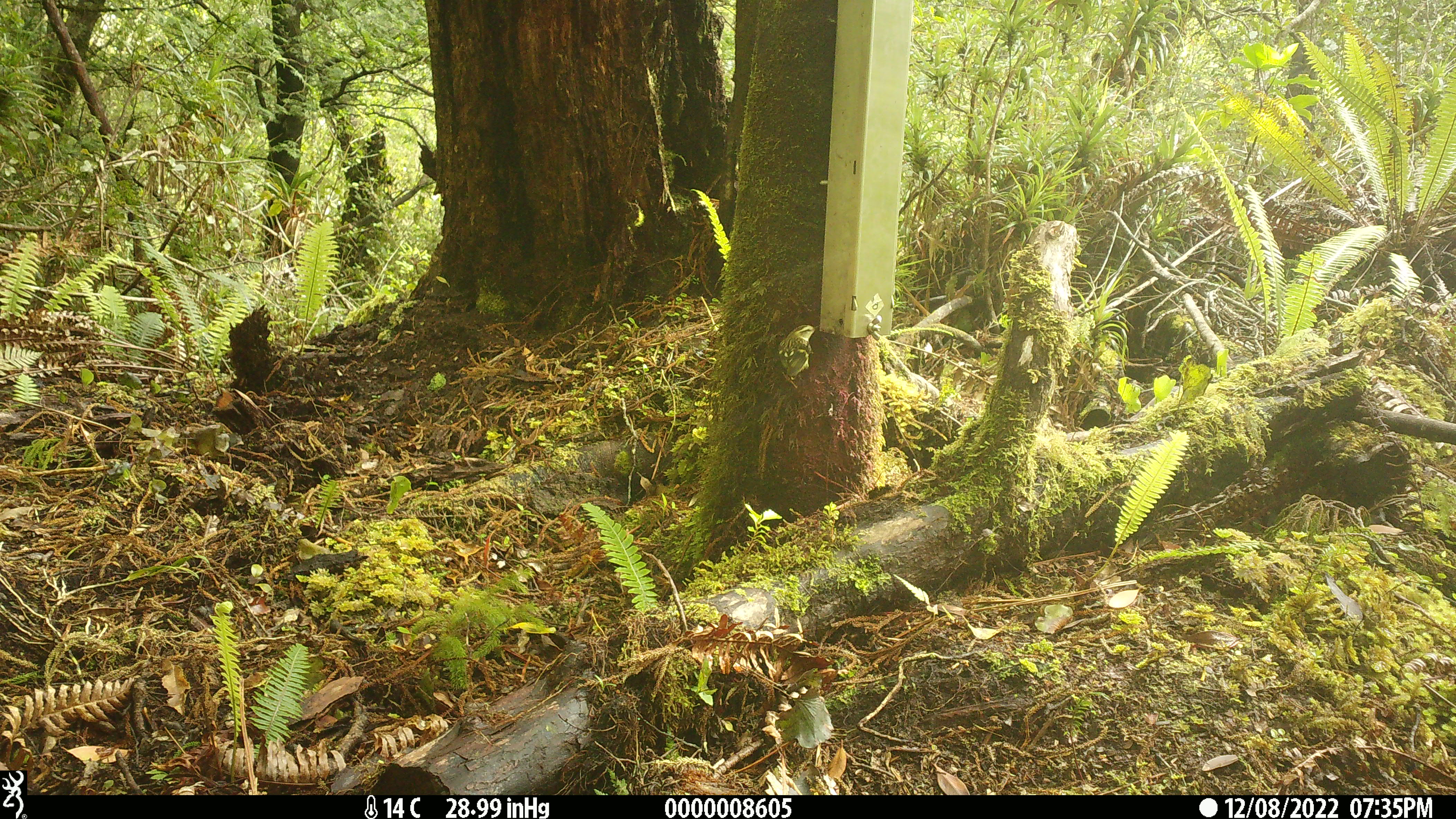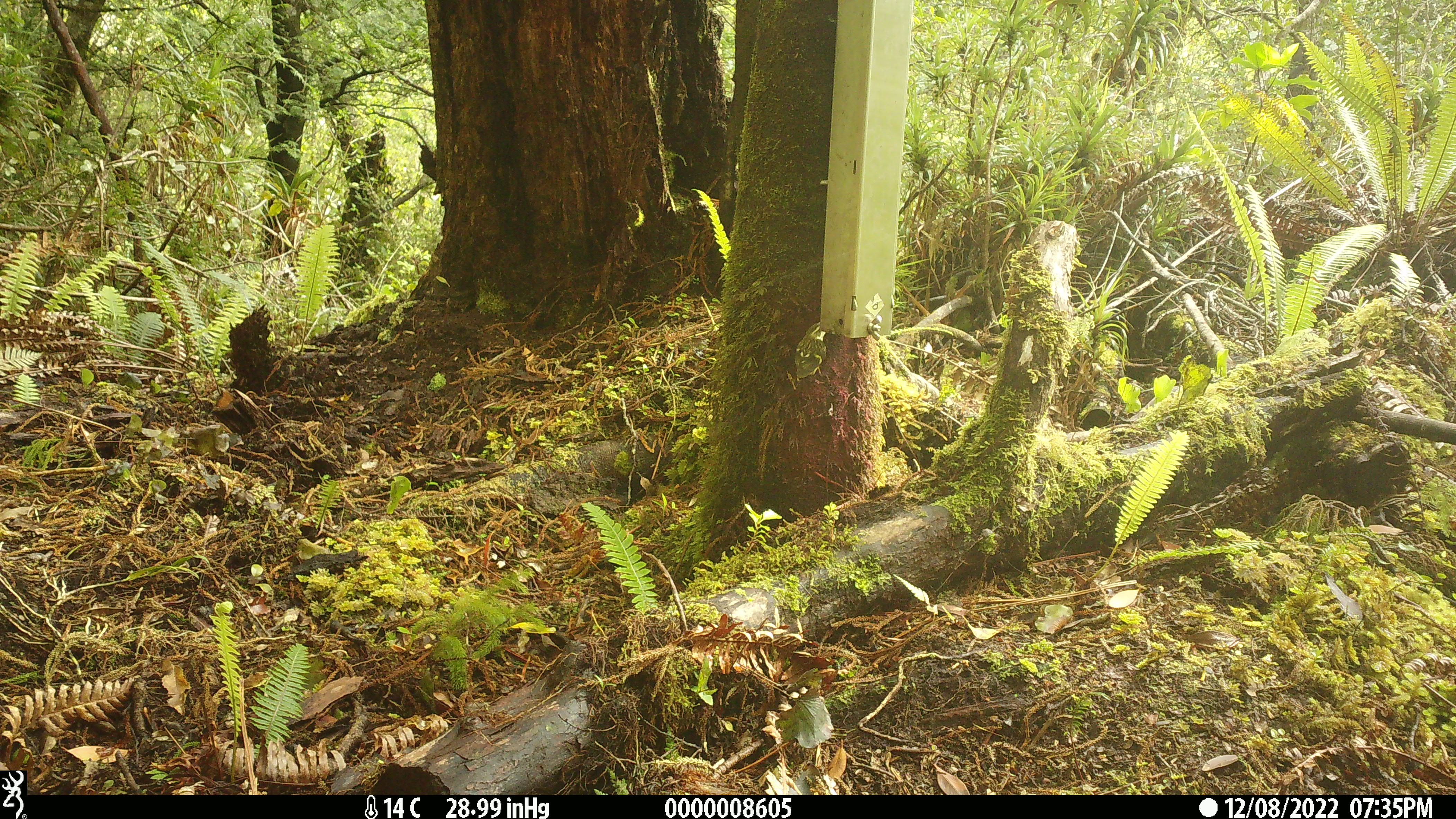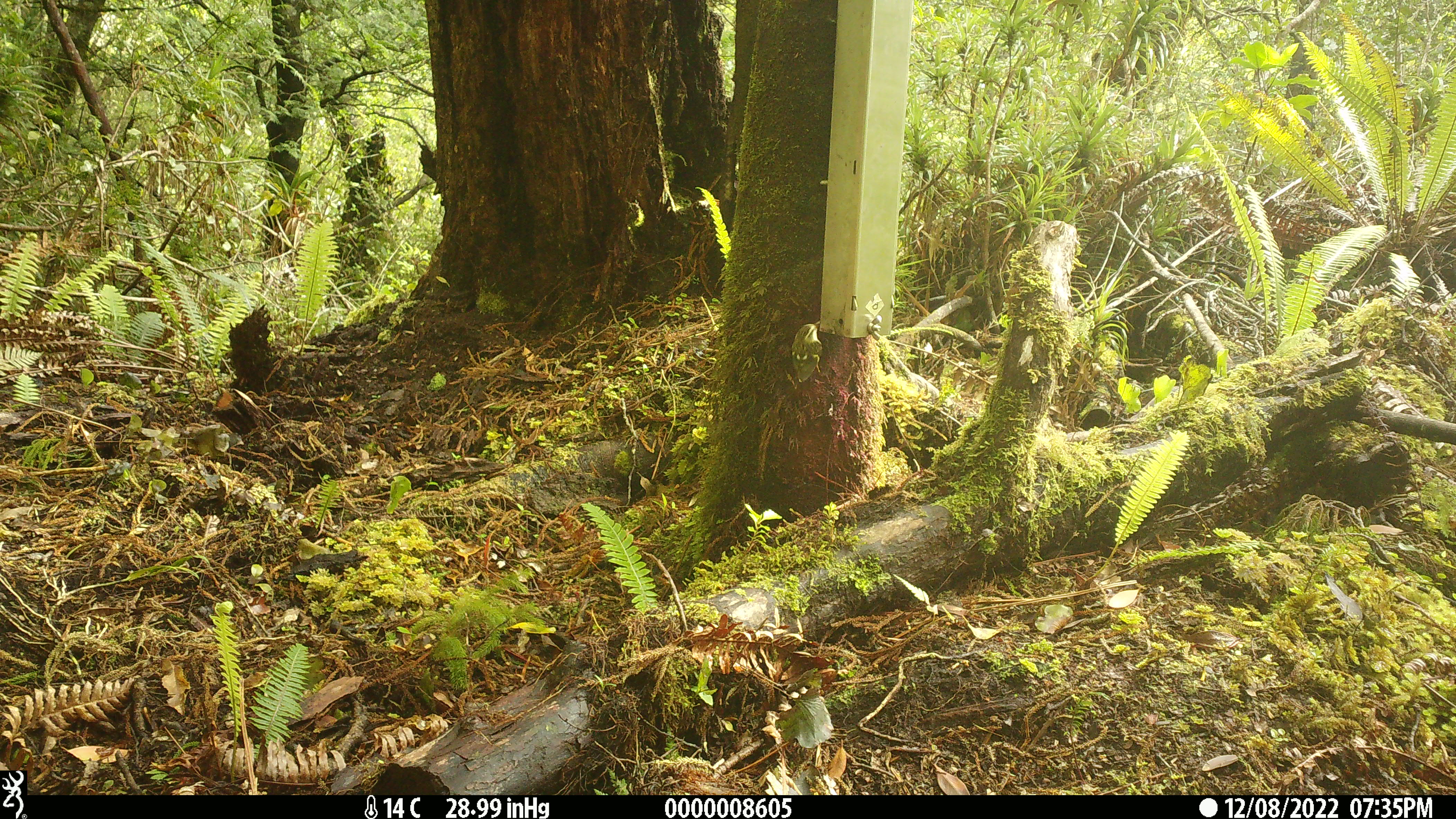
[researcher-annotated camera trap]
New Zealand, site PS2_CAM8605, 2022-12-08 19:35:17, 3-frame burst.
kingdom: Animalia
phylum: Chordata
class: Aves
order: Passeriformes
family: Acanthisittidae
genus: Acanthisitta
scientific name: Acanthisitta chloris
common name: rifleman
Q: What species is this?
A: Rifleman (Acanthisitta chloris).